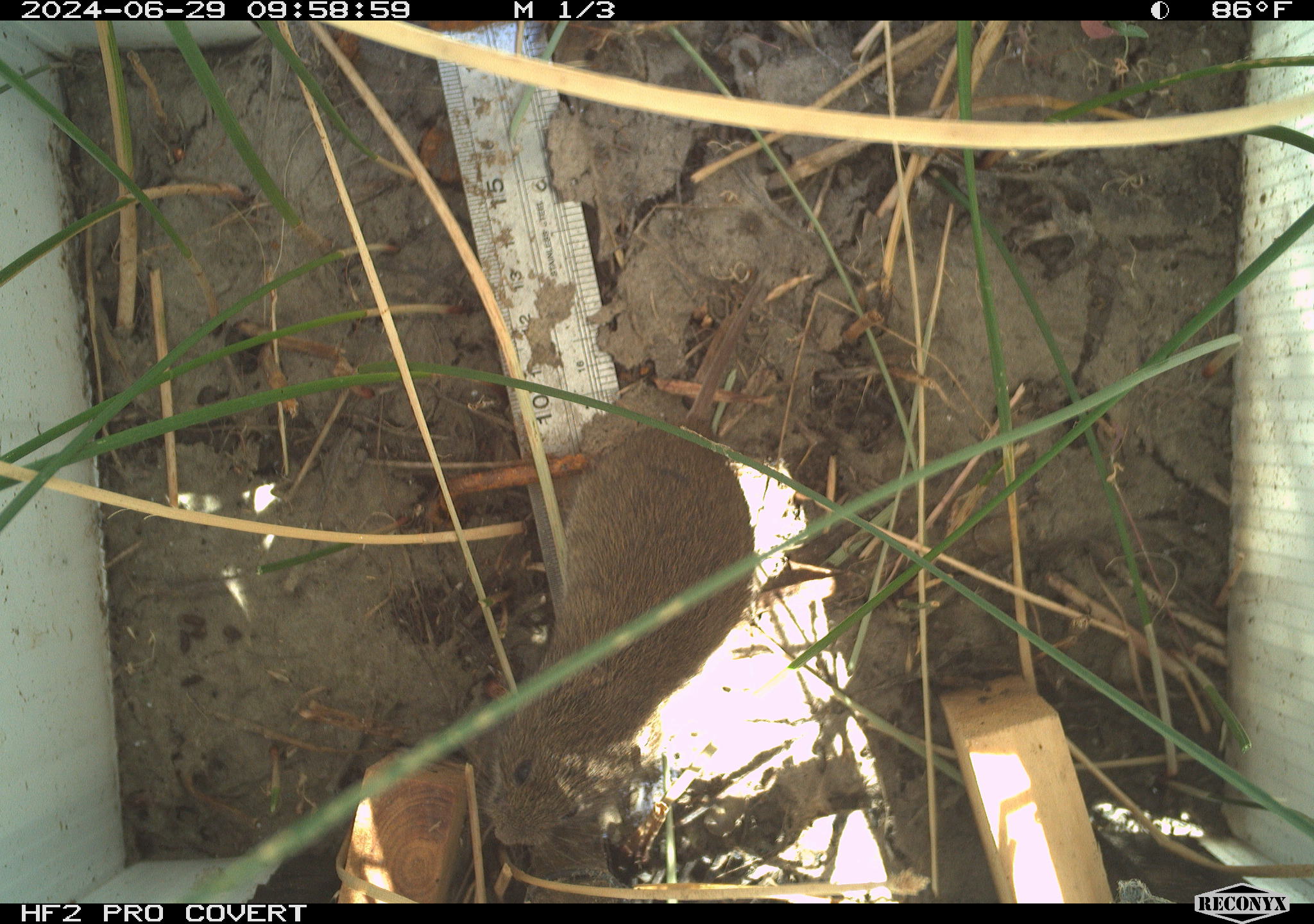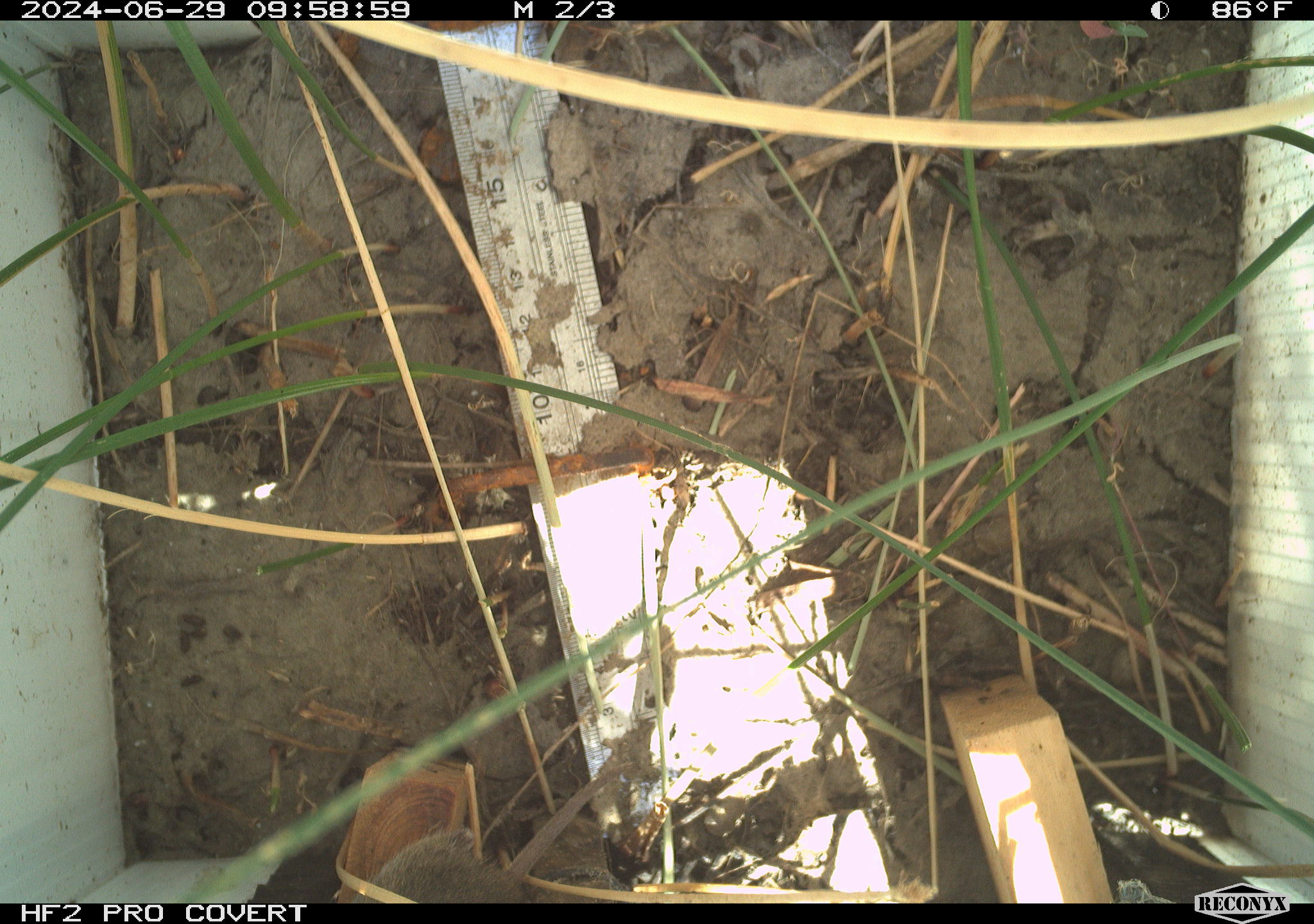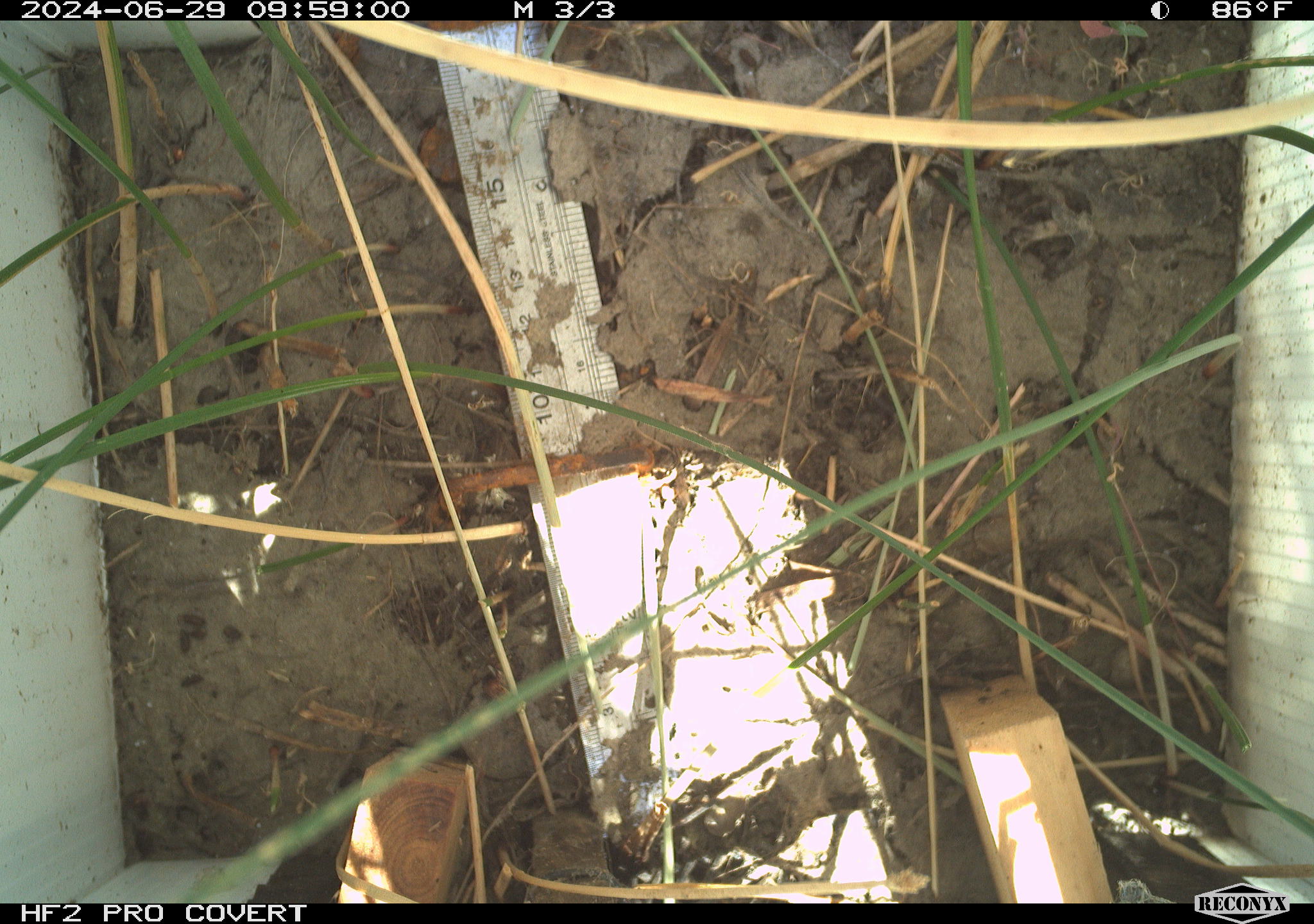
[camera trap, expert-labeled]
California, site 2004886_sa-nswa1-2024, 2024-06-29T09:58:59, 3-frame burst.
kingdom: Animalia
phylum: Chordata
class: Mammalia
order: Rodentia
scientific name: Rodentia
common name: rodent